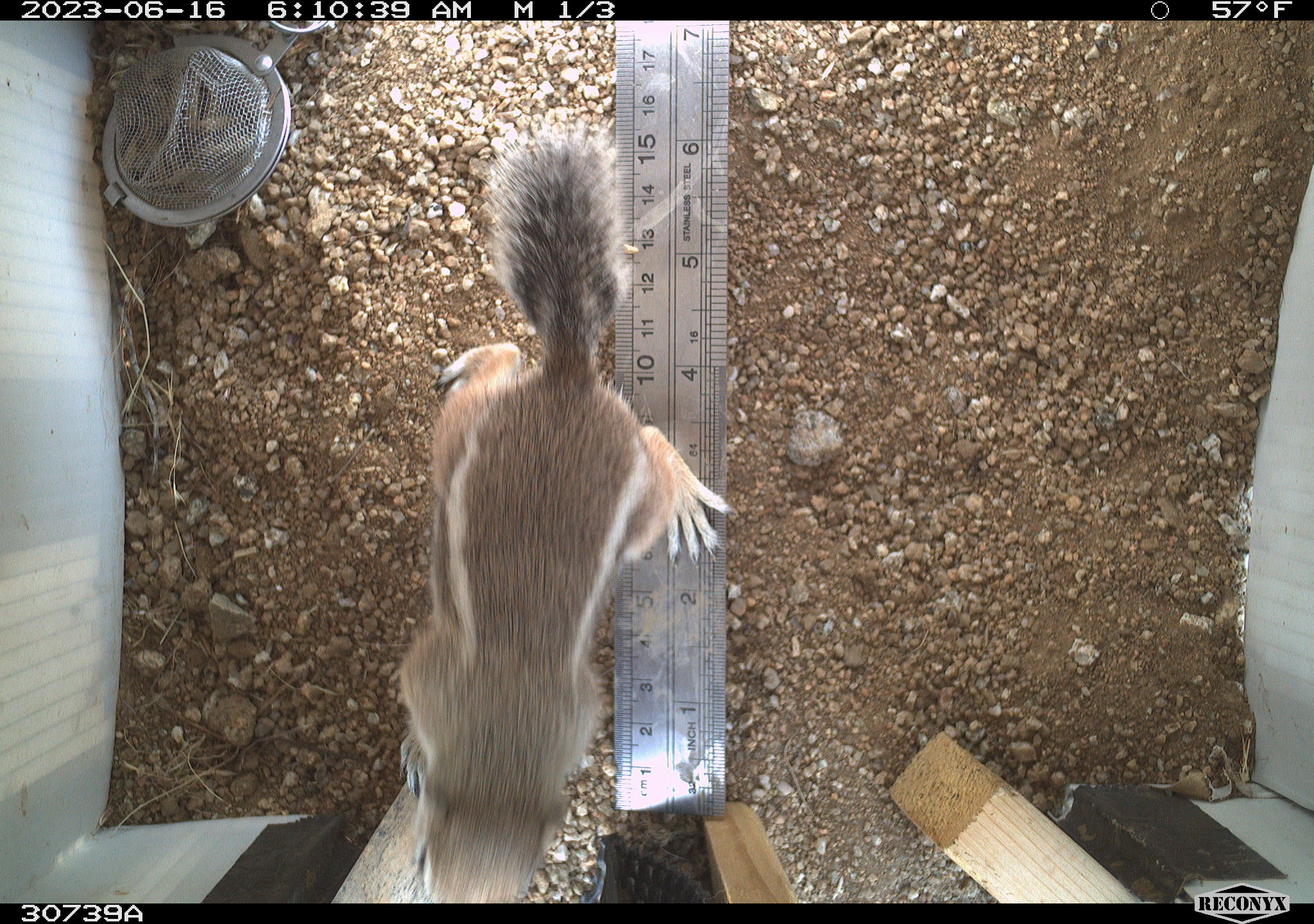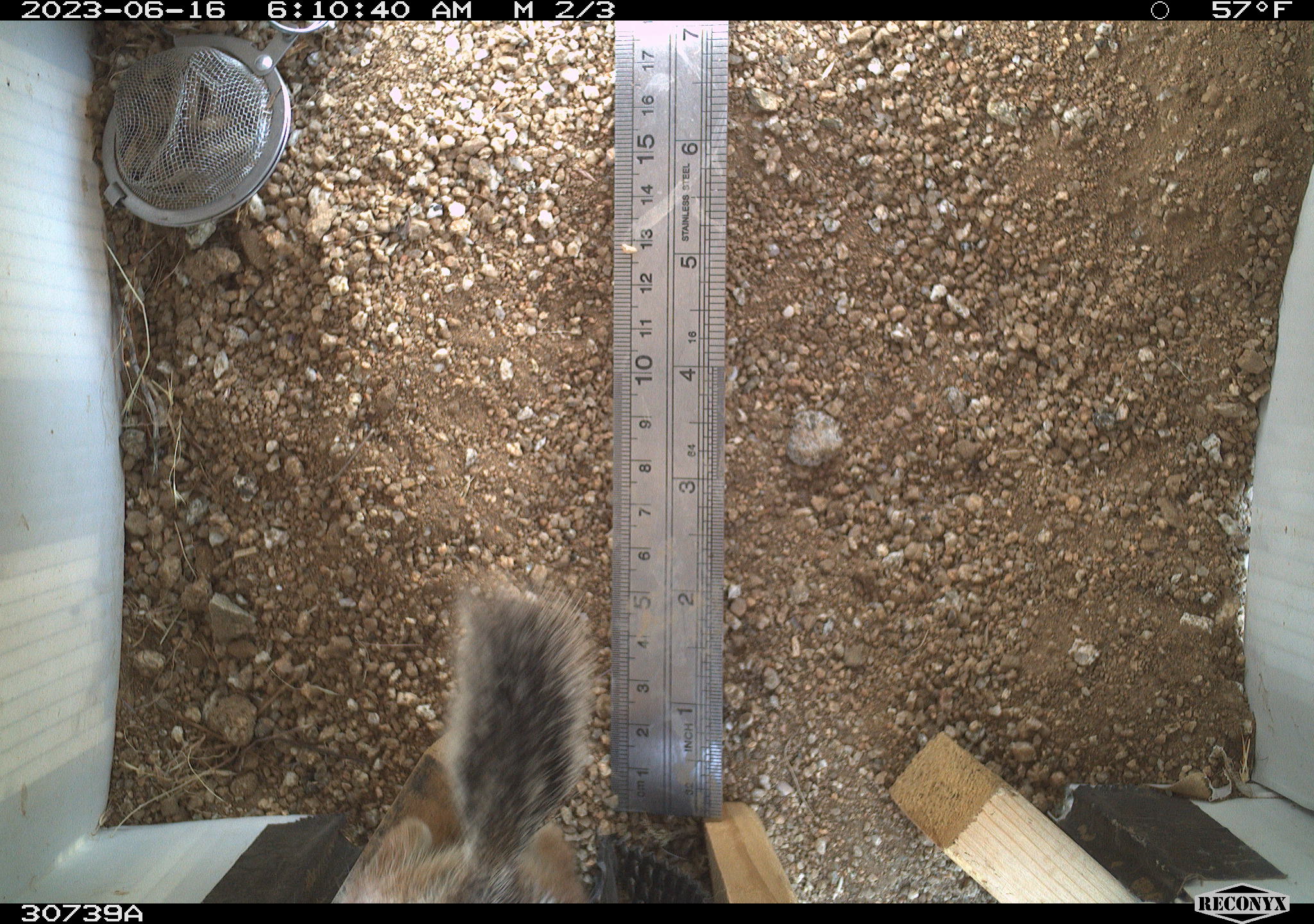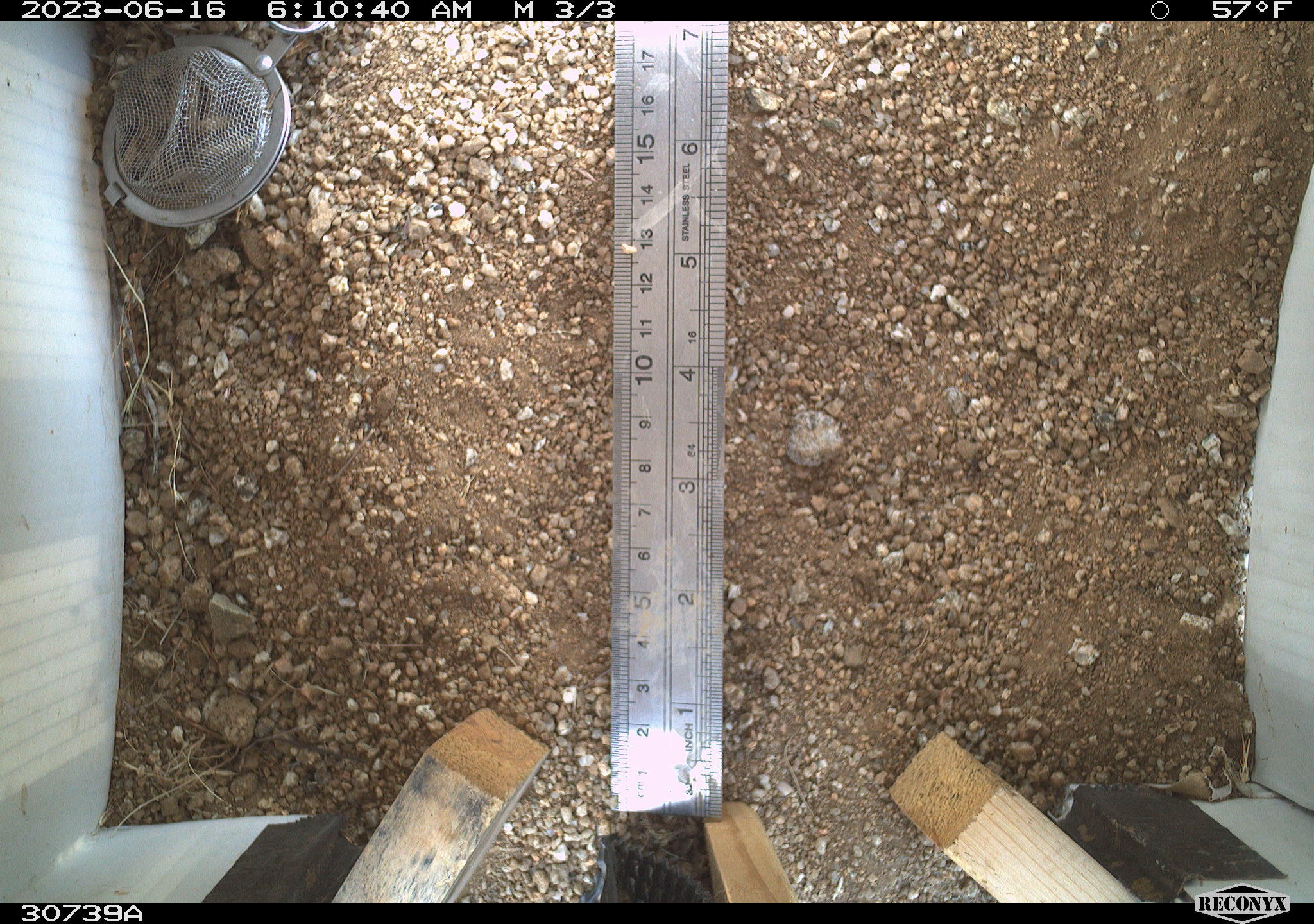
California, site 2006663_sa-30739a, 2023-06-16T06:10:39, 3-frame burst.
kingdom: Animalia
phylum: Chordata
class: Mammalia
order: Rodentia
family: Sciuridae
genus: Ammospermophilus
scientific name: Ammospermophilus leucurus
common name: white-tailed antelope squirrel